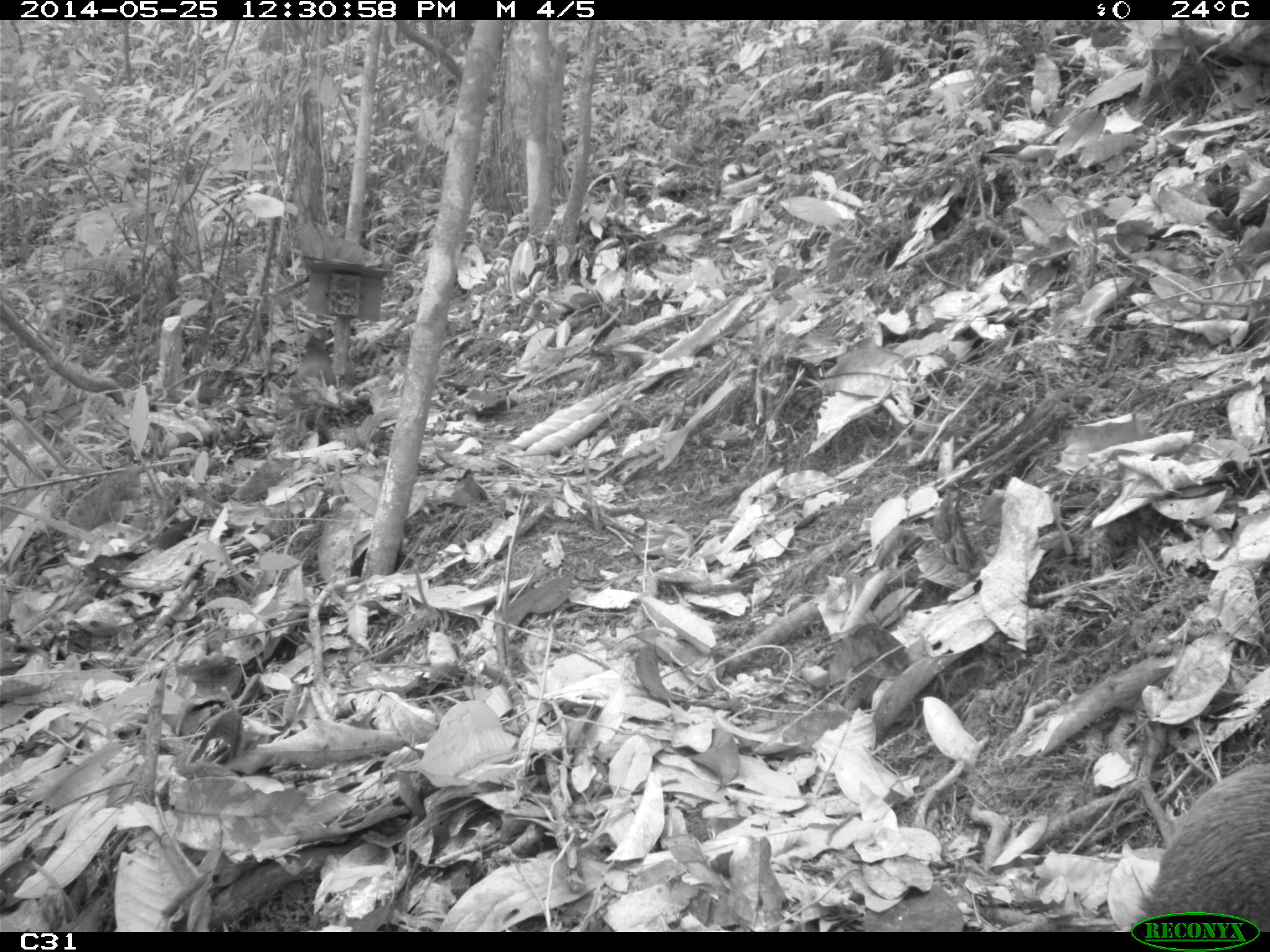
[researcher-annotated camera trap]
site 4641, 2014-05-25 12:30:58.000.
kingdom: Animalia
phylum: Chordata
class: Mammalia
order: Rodentia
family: Dasyproctidae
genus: Dasyprocta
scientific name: Dasyprocta leporina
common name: red-rumped agouti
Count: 3.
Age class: adult.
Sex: female.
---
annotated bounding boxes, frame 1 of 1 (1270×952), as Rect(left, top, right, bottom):
dasyprocta leporina: Rect(1131, 759, 1269, 930)